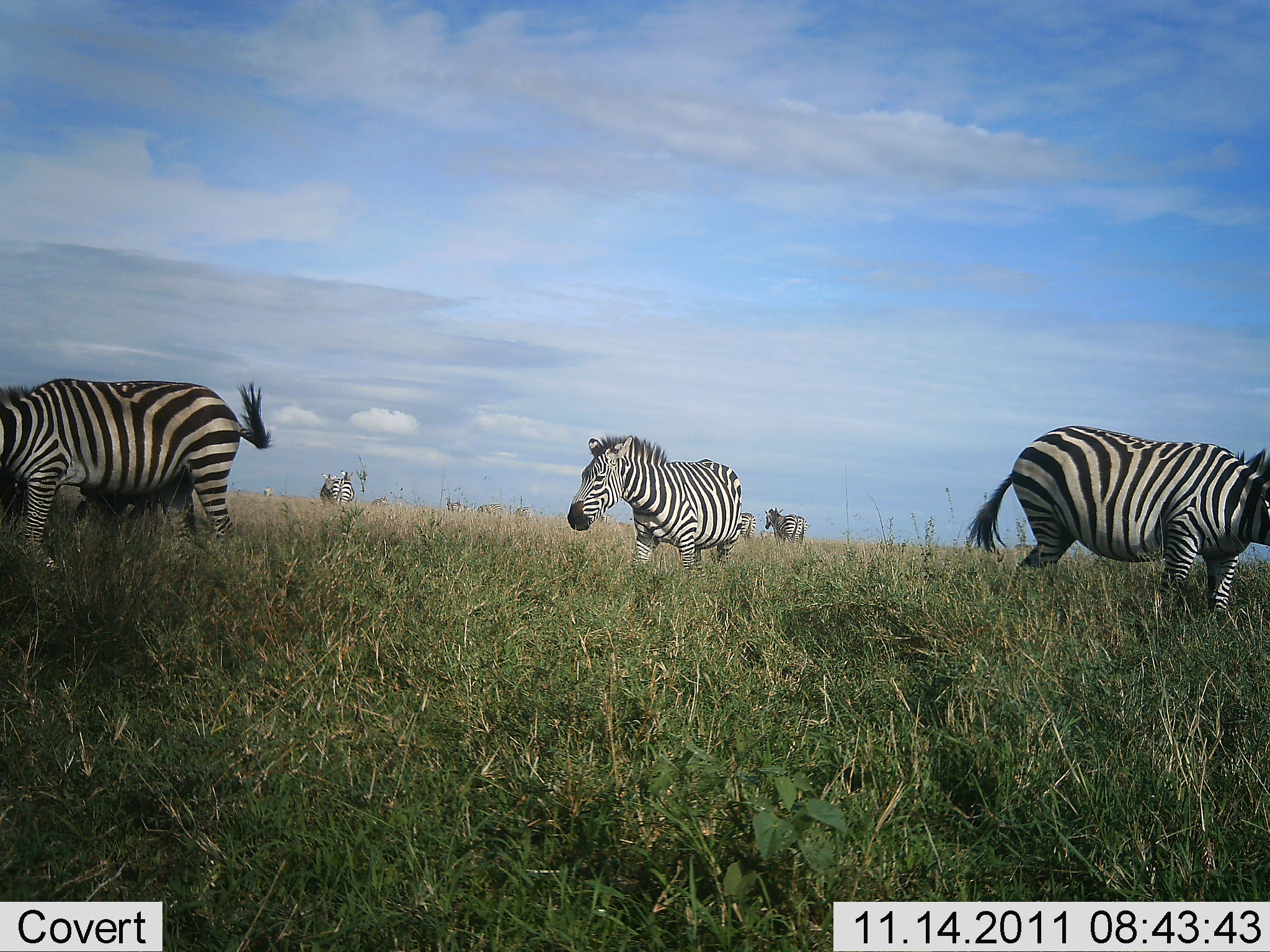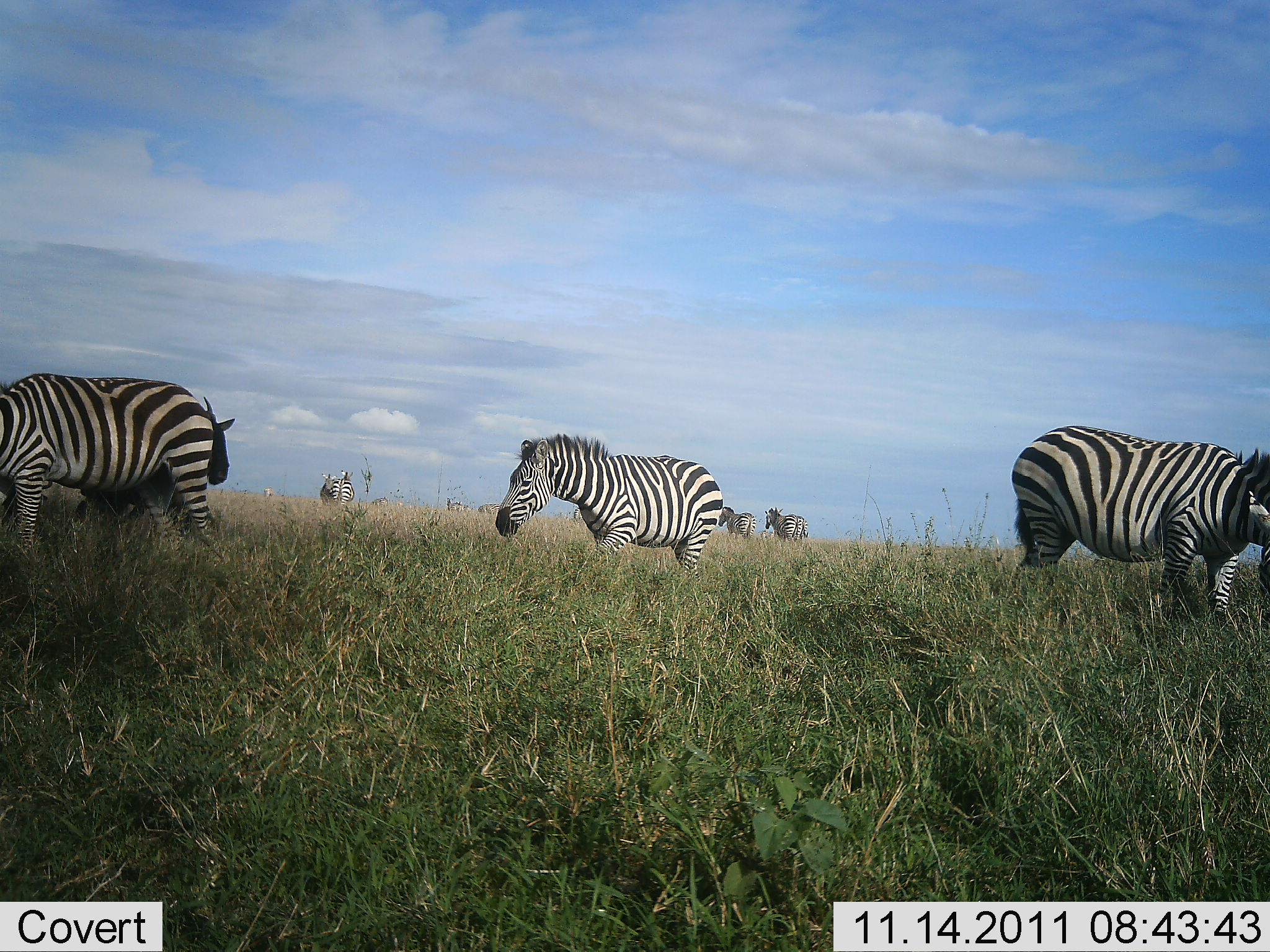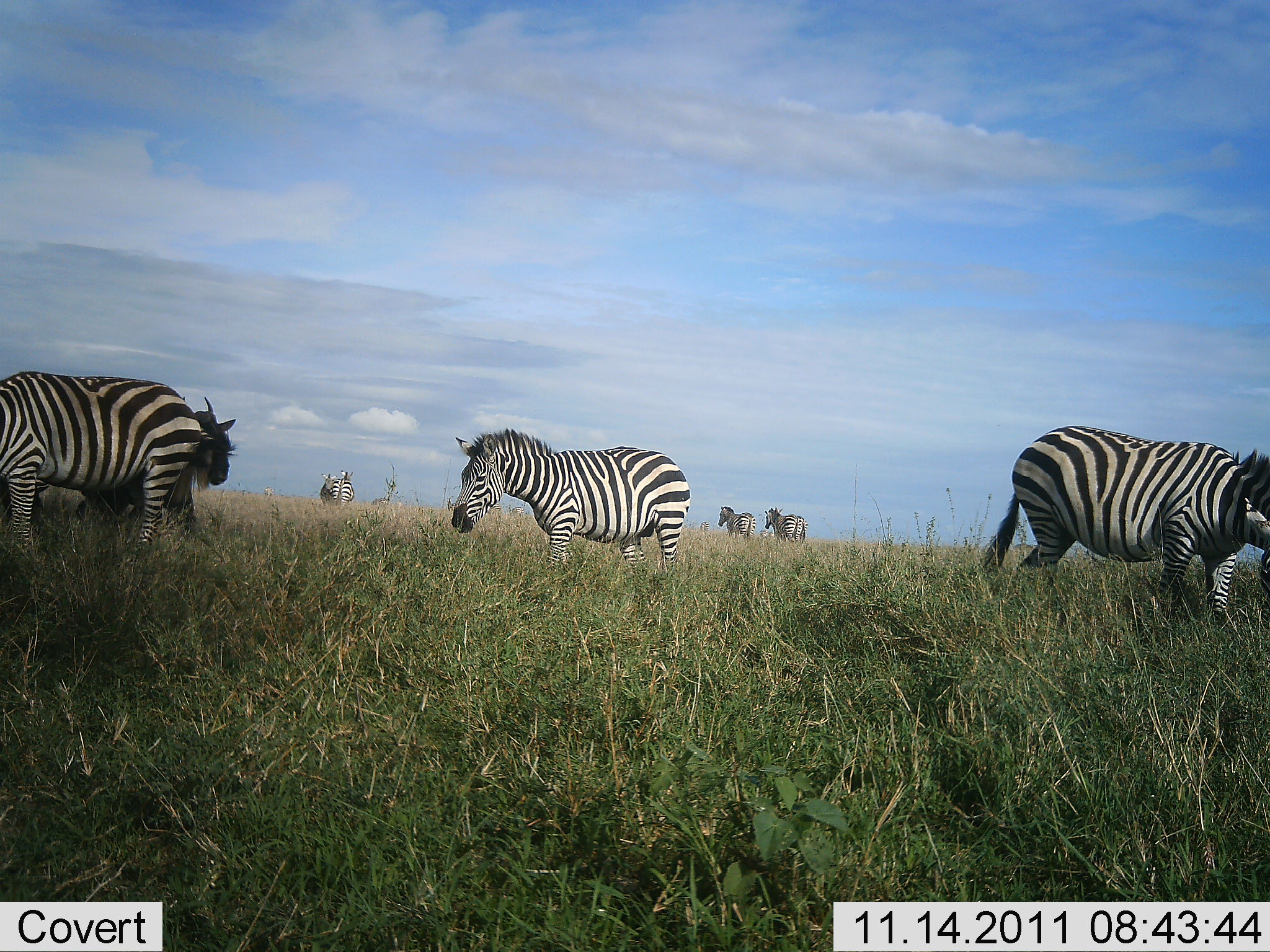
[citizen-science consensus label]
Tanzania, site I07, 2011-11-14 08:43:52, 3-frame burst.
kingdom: Animalia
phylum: Chordata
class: Mammalia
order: Artiodactyla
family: Bovidae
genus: Connochaetes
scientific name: Connochaetes taurinus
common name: blue wildebeest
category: wildebeest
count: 1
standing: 85%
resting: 8%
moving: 8%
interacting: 0%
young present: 0%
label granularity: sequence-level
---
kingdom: Animalia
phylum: Chordata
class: Mammalia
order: Perissodactyla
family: Equidae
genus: Equus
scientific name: Equus quagga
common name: plains zebra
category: zebra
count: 7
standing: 50%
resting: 0%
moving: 88%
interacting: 0%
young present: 0%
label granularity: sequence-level